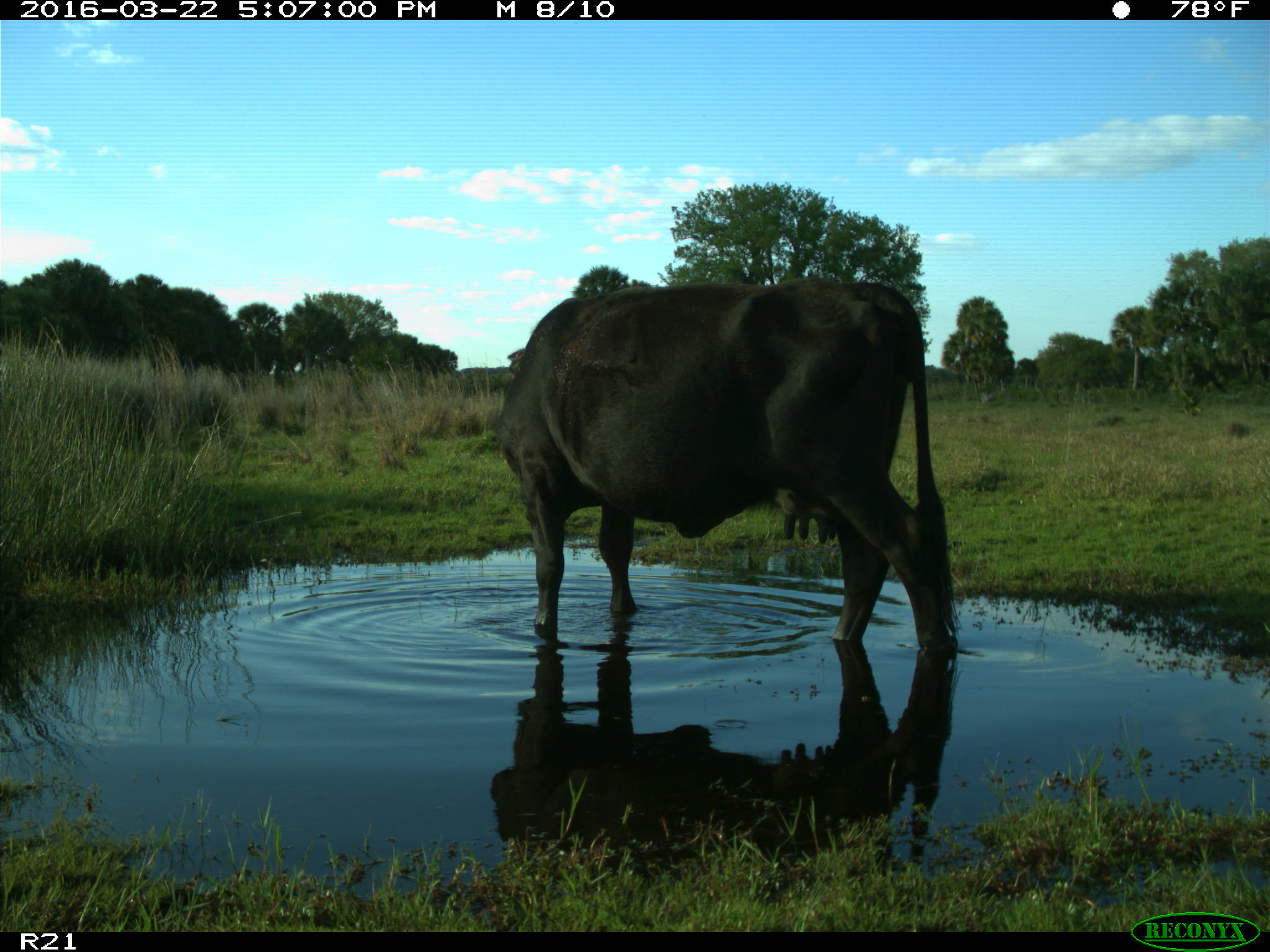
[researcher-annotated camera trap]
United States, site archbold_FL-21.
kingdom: Animalia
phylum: Chordata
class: Mammalia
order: Artiodactyla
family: Bovidae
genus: Bos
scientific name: Bos taurus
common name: domestic cow